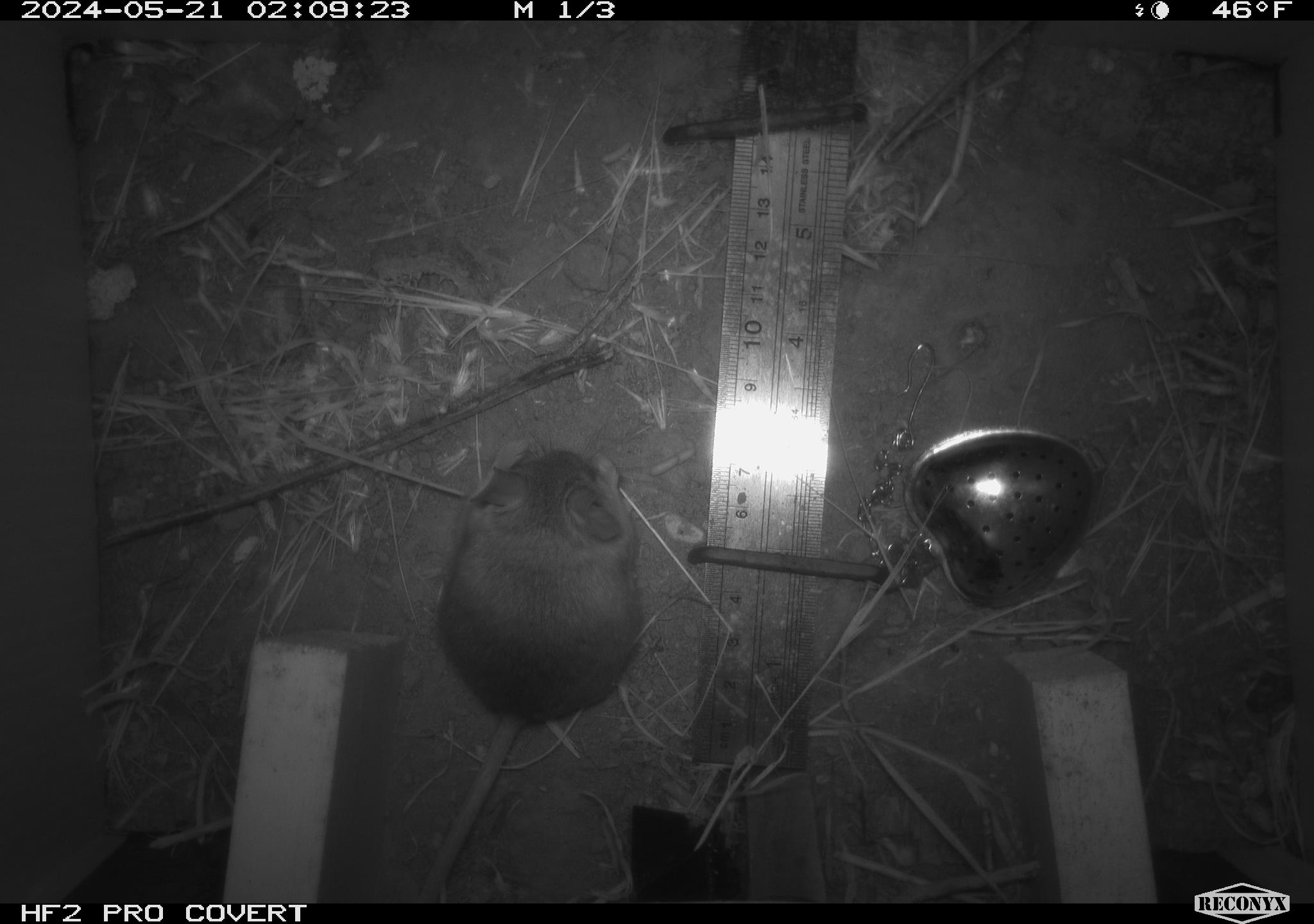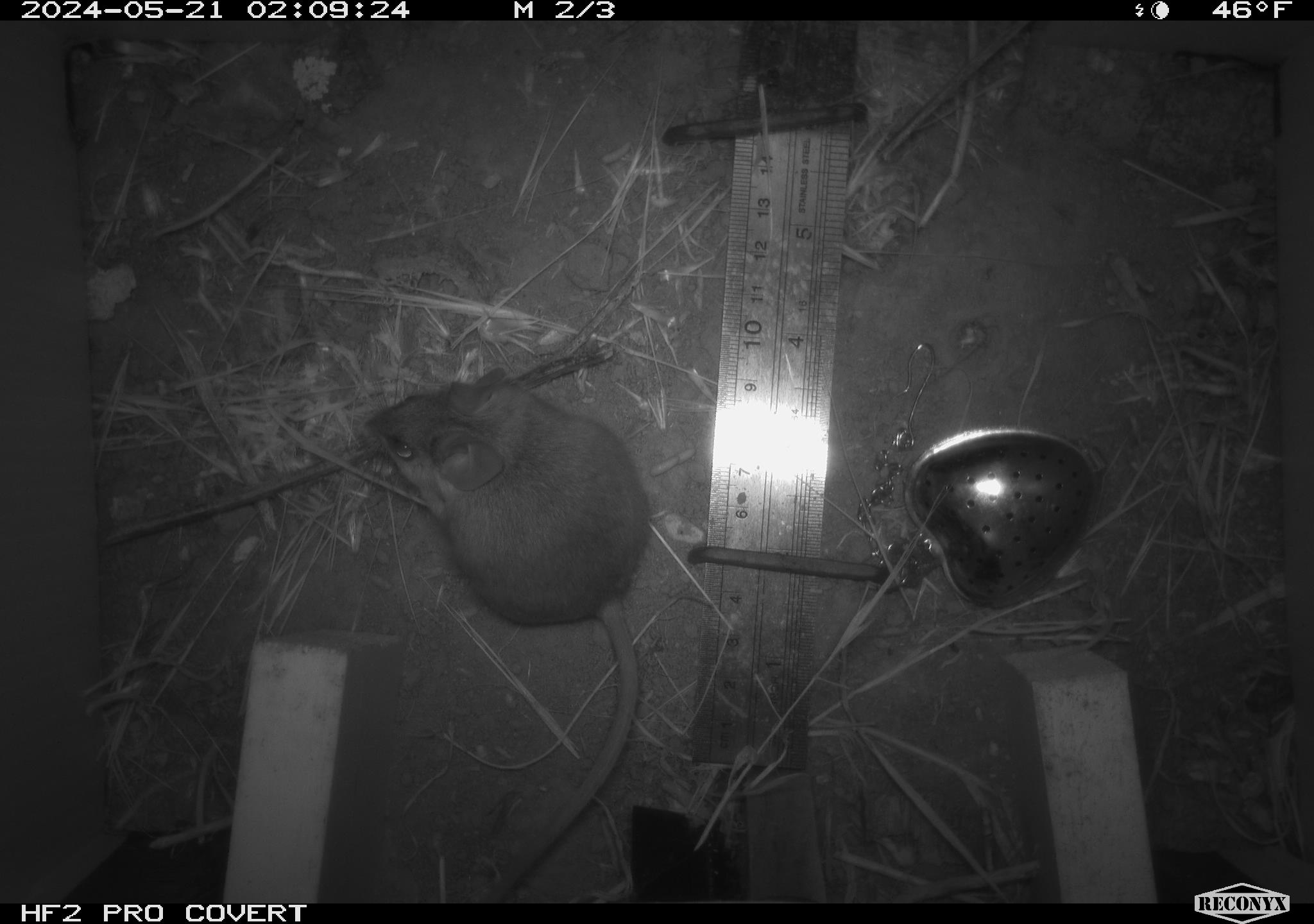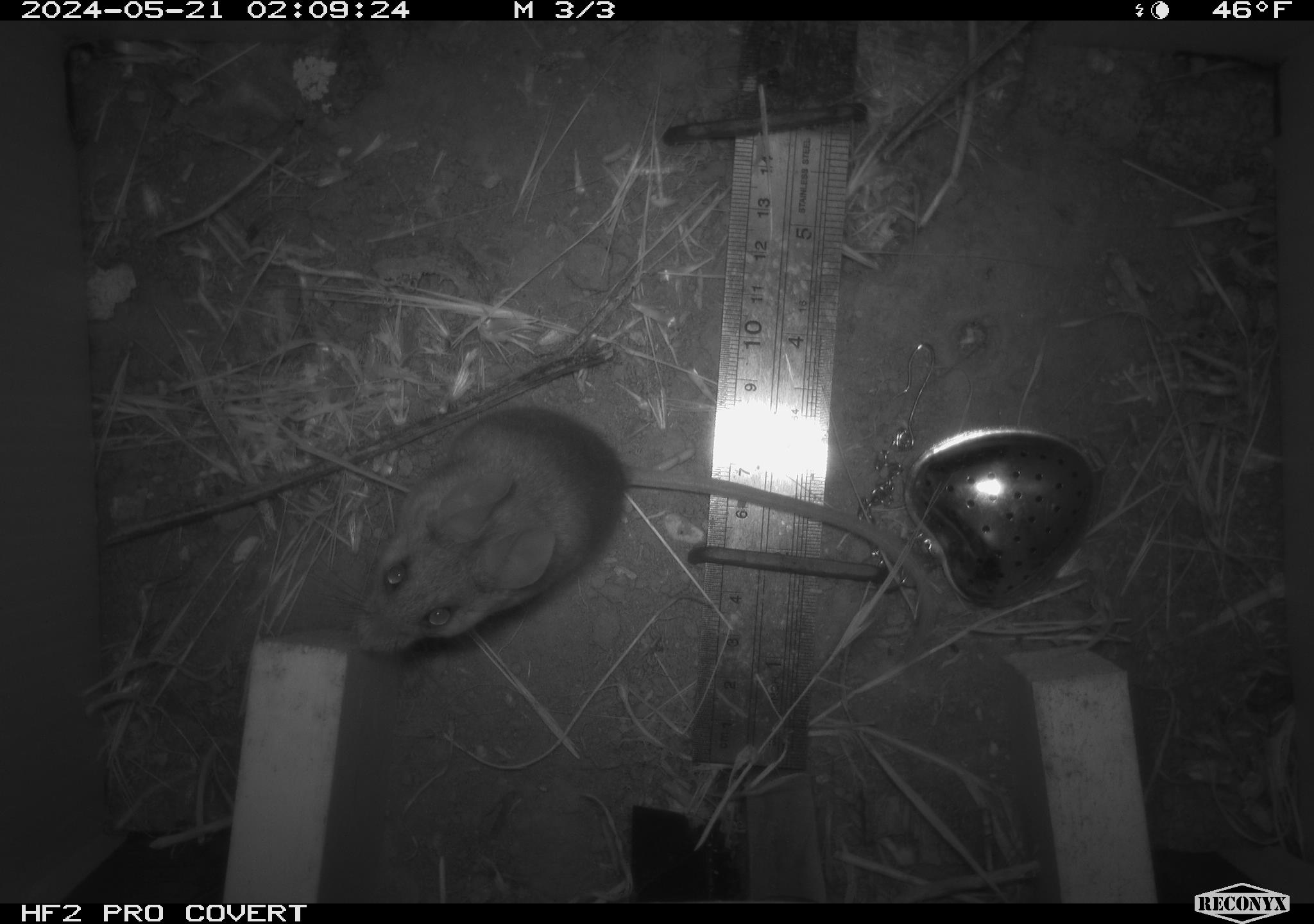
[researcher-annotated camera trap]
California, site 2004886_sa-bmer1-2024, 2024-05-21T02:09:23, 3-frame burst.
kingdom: Animalia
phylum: Chordata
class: Mammalia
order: Rodentia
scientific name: Rodentia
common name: mouse species